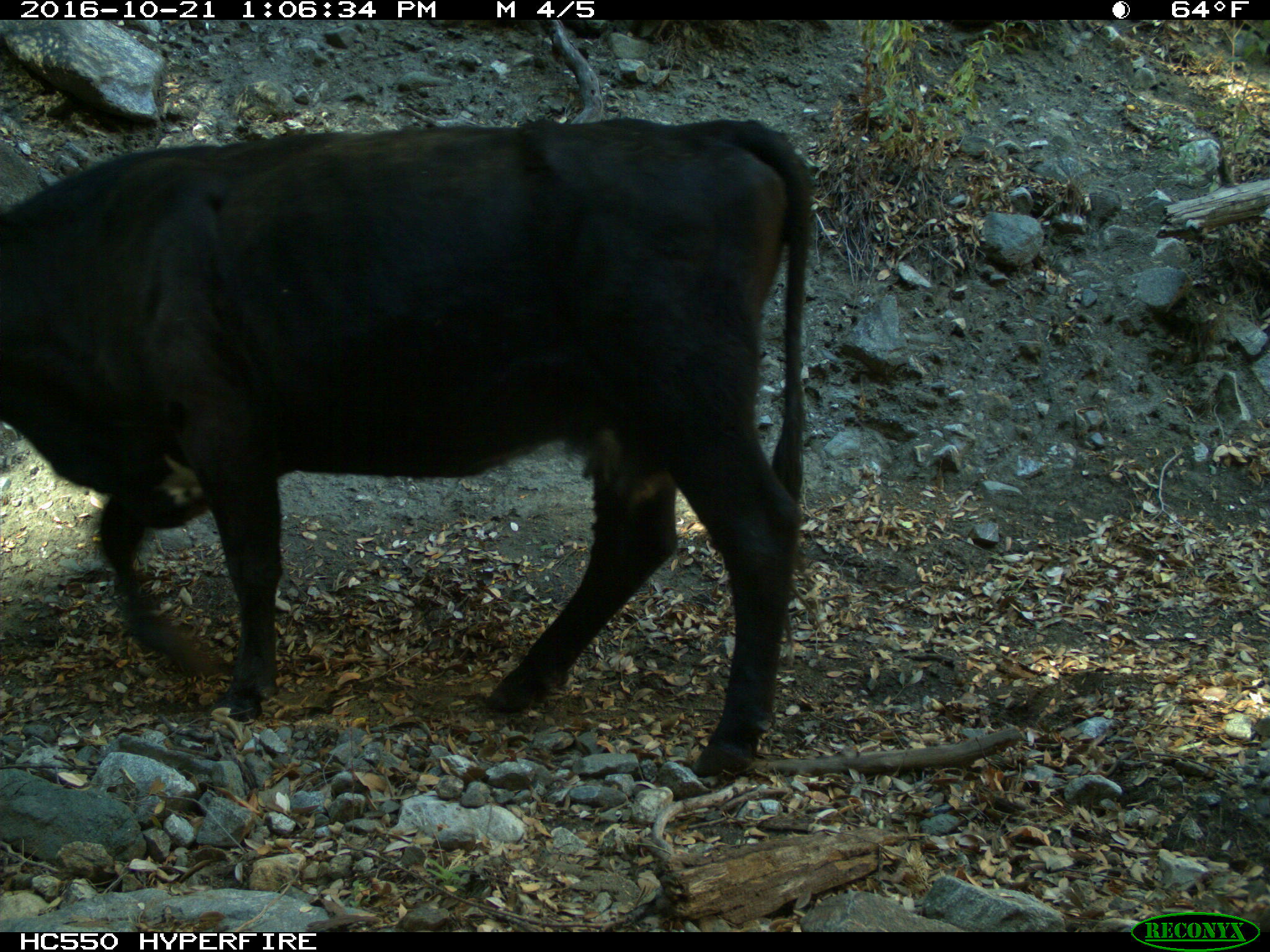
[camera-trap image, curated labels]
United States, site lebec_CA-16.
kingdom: Animalia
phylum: Chordata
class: Mammalia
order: Artiodactyla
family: Bovidae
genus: Bos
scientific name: Bos taurus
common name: domestic cow